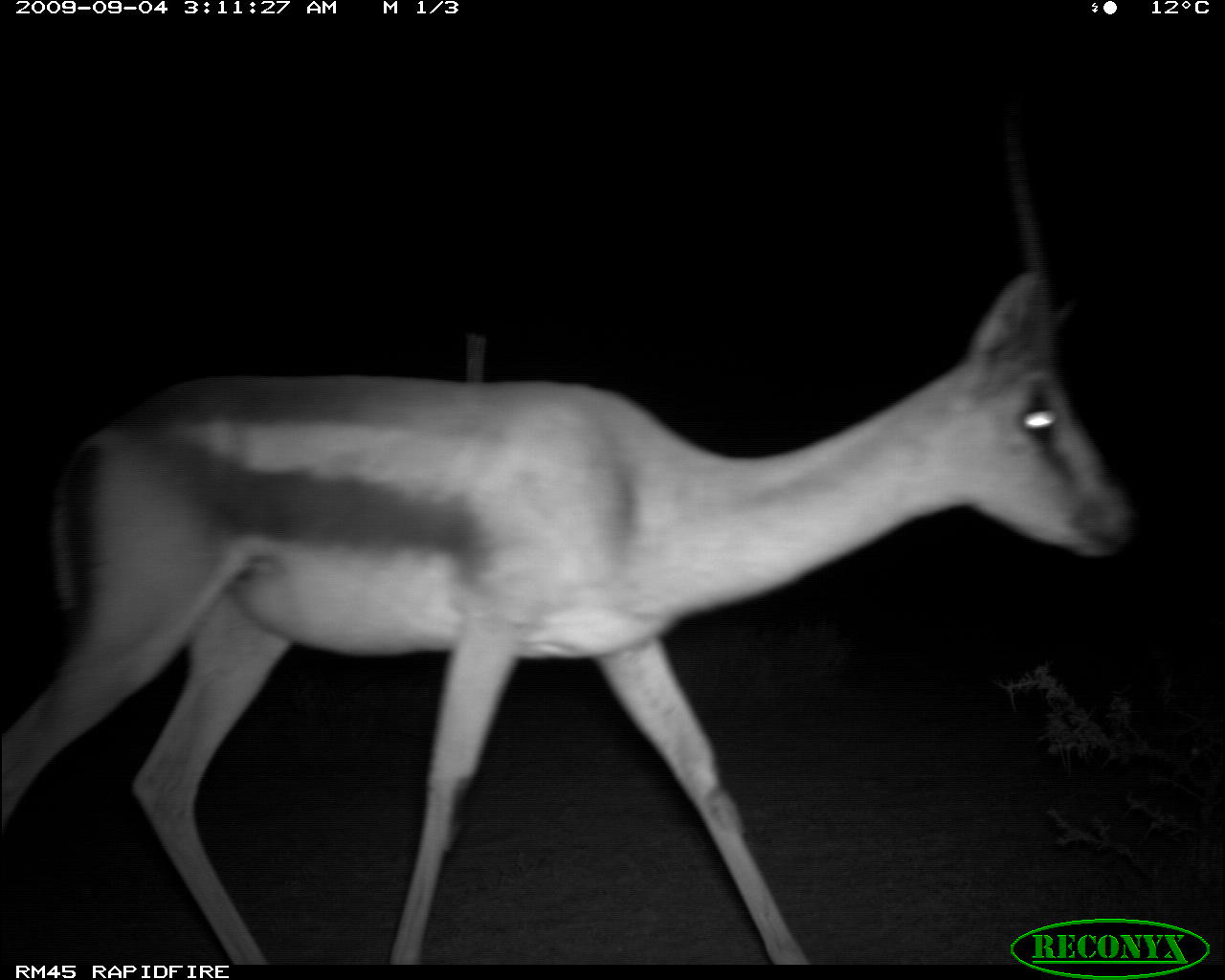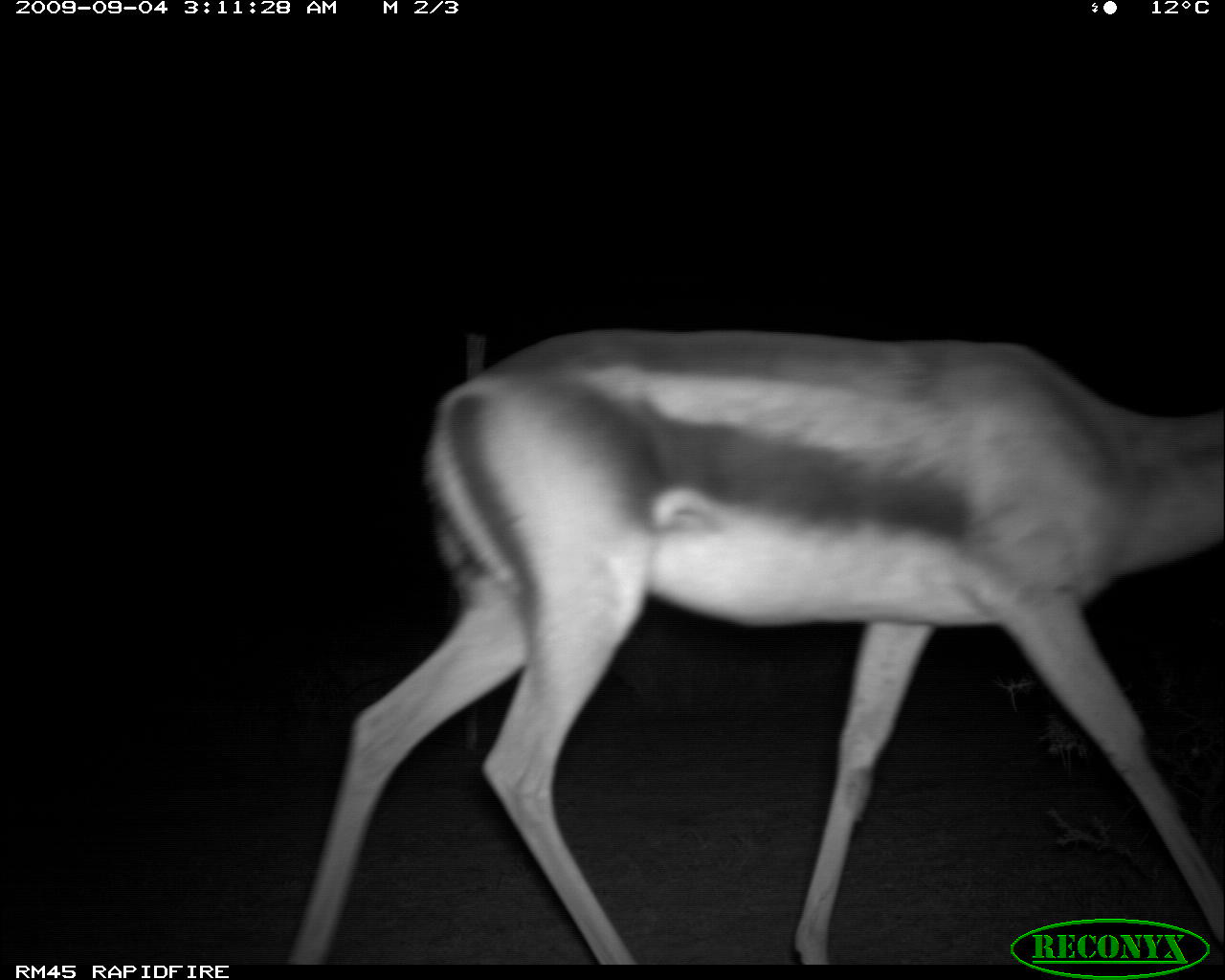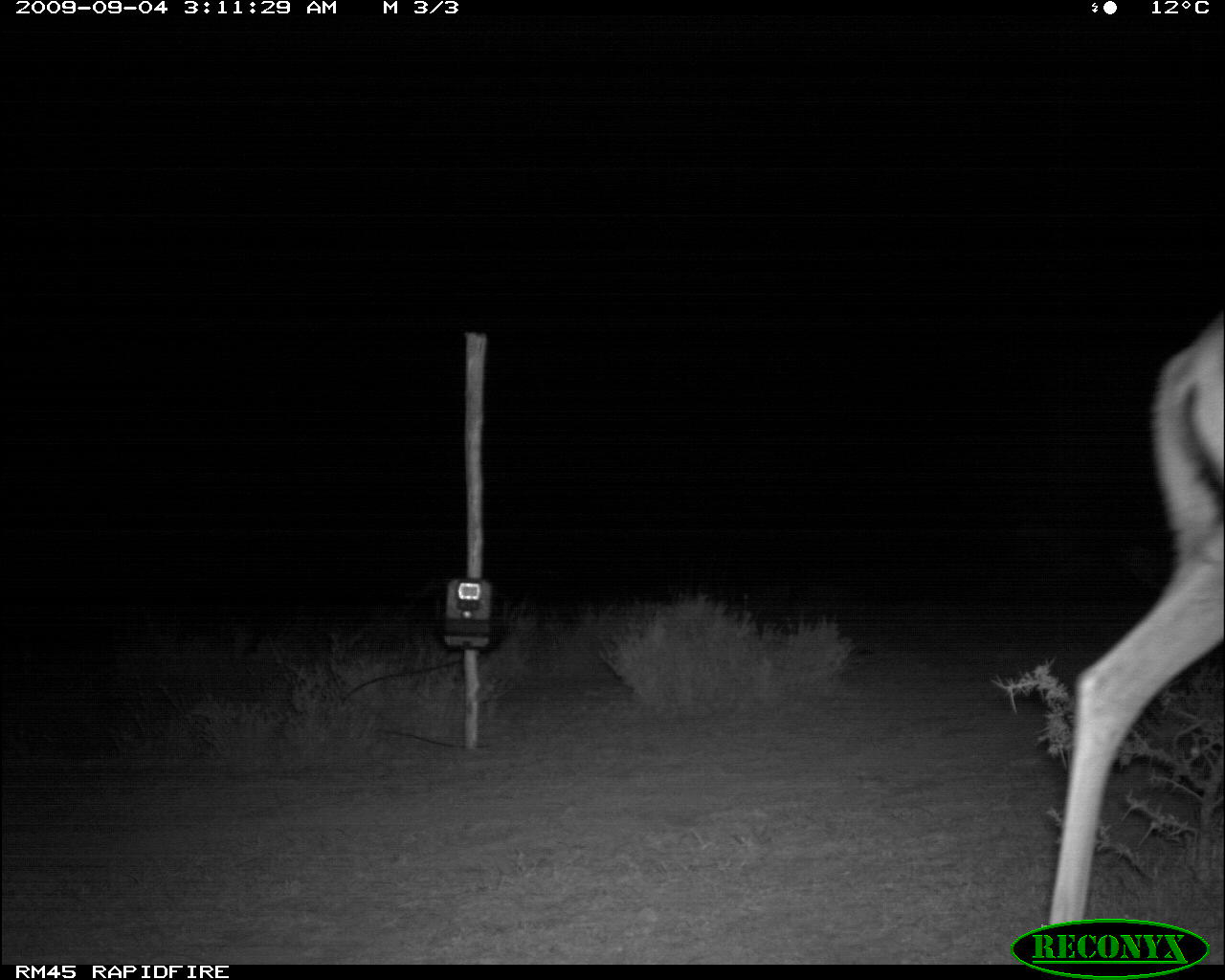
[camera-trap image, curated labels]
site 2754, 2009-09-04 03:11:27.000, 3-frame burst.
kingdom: Animalia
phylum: Chordata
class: Mammalia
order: Artiodactyla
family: Bovidae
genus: Nanger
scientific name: Nanger granti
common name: grant's gazelle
Nanger granti (grant's gazelle), count 1.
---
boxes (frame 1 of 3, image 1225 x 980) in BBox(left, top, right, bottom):
nanger granti: BBox(0, 127, 1142, 966)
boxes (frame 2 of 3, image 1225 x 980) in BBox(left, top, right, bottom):
nanger granti: BBox(284, 329, 1223, 963)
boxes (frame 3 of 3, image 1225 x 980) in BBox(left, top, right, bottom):
nanger granti: BBox(1047, 311, 1223, 961)